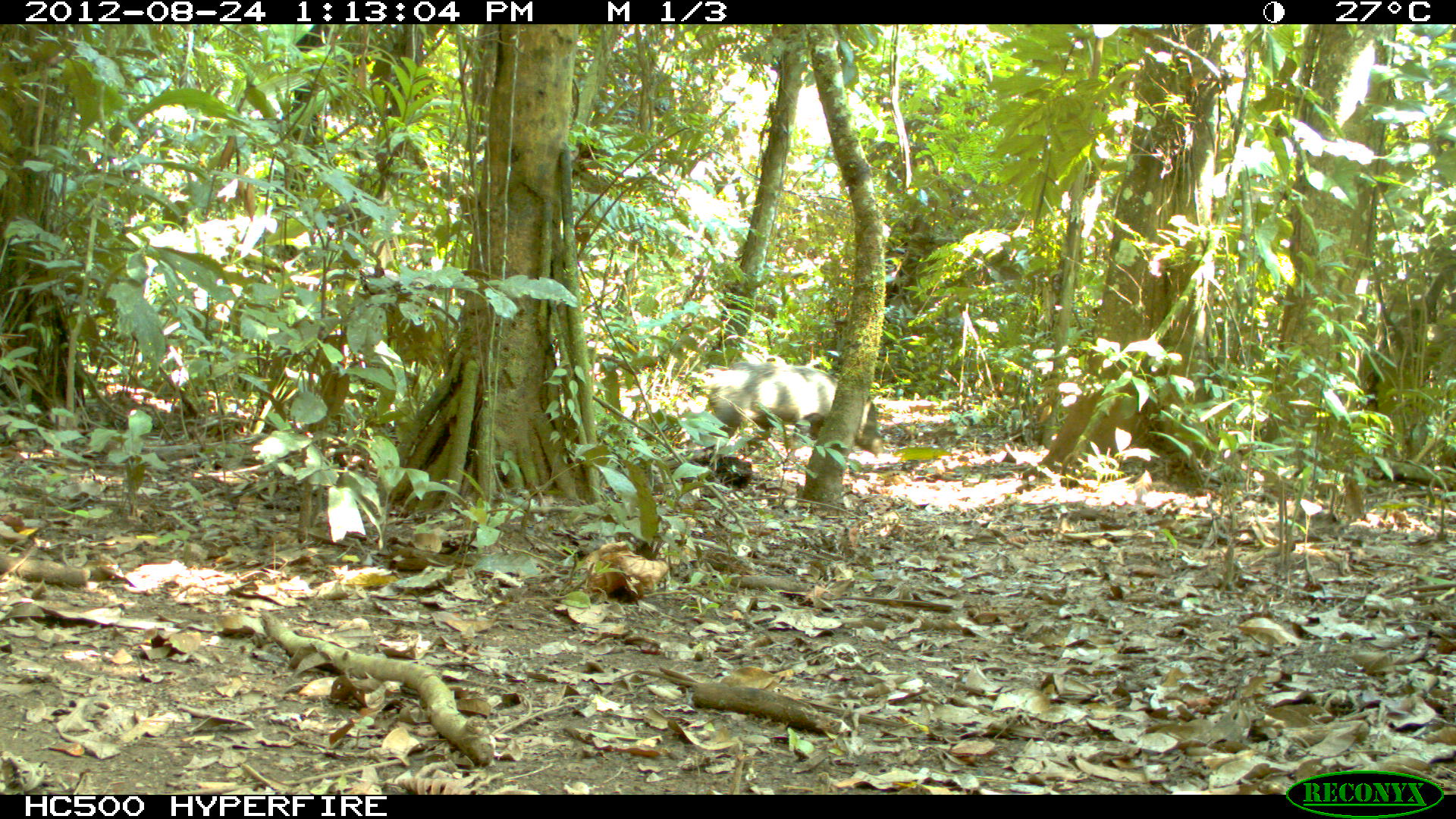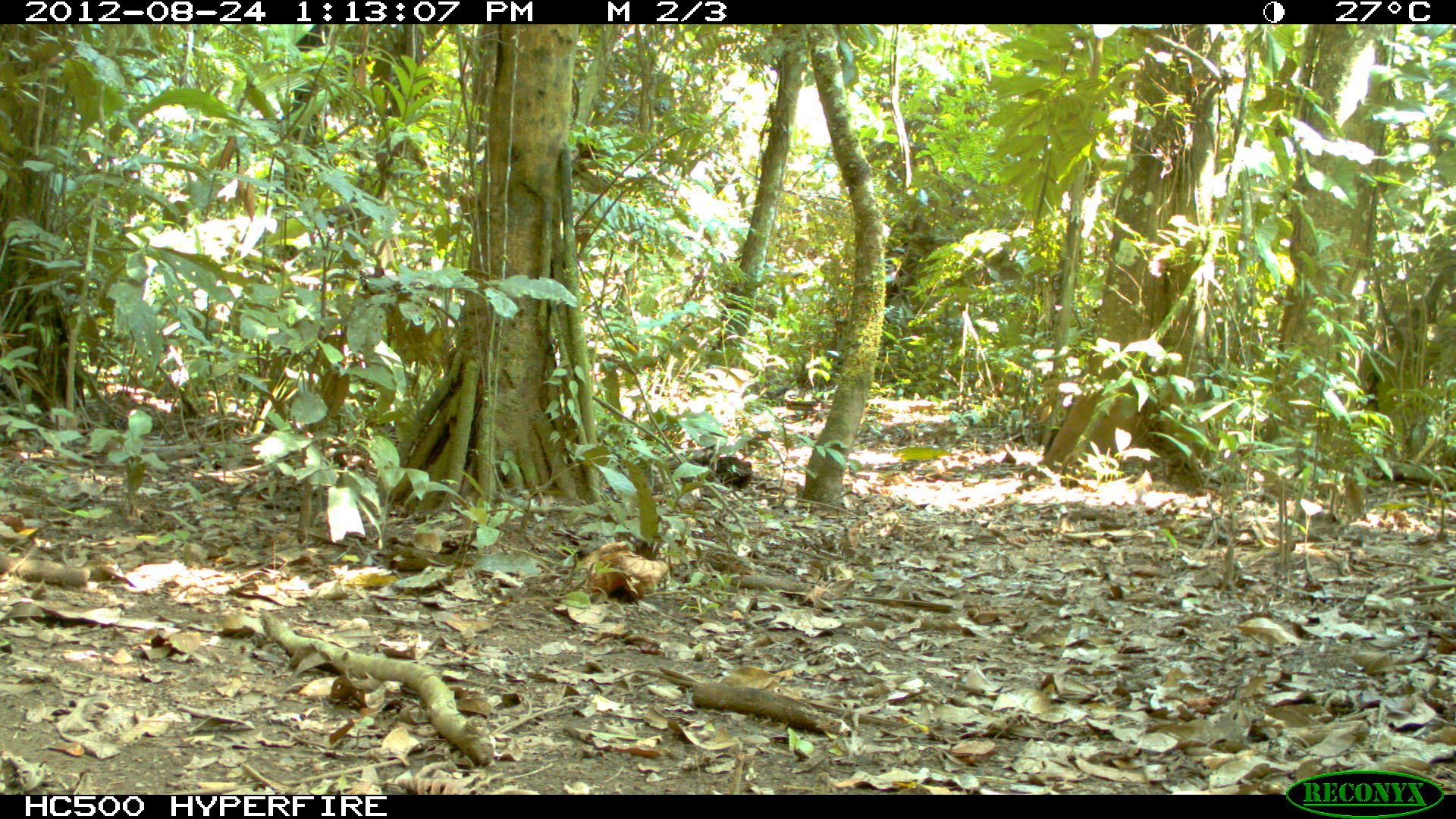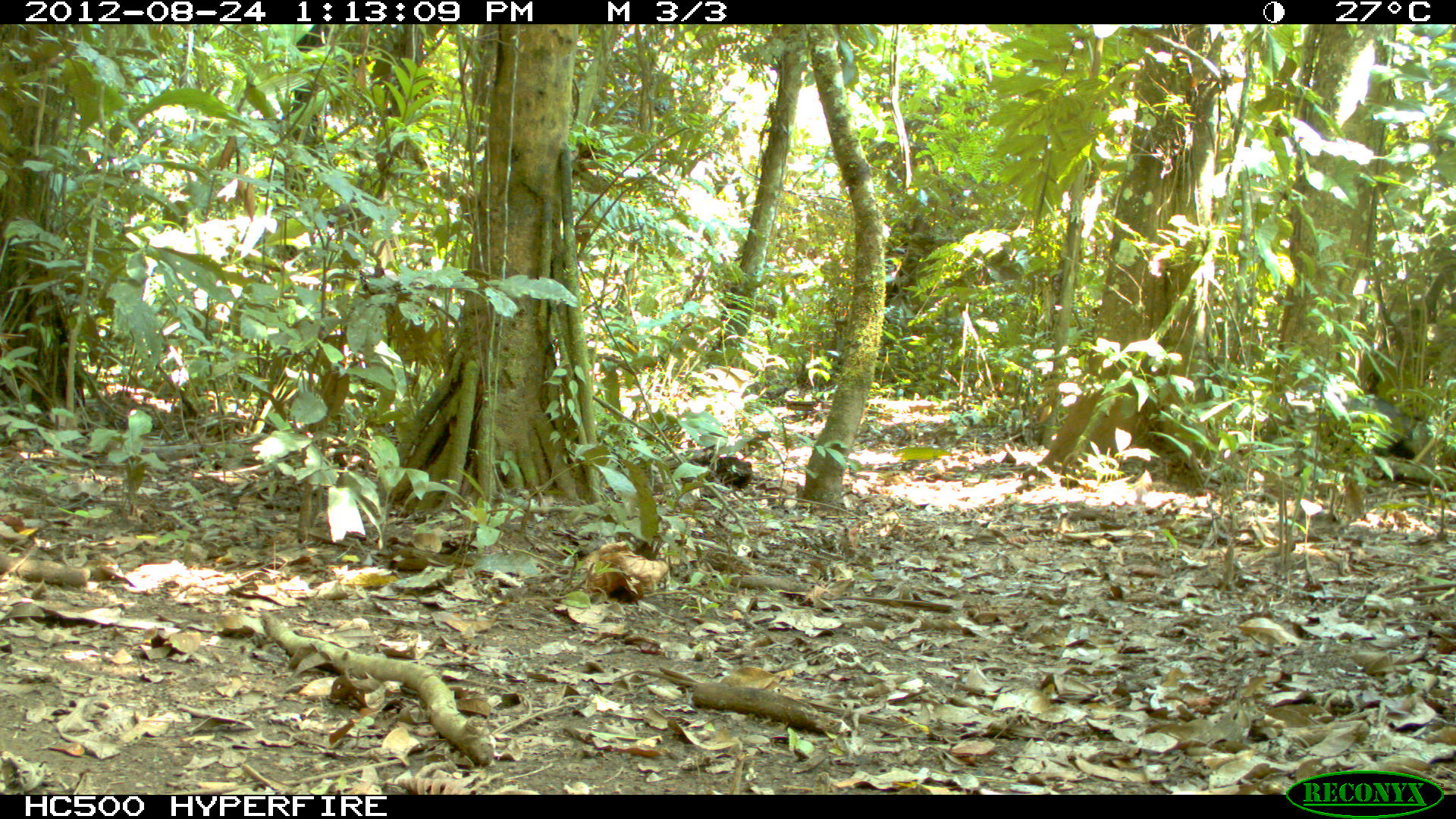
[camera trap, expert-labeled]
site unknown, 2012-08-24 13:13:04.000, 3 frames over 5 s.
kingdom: Animalia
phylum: Chordata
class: Mammalia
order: Artiodactyla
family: Tayassuidae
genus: Tayassu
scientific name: Tayassu pecari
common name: white-lipped peccary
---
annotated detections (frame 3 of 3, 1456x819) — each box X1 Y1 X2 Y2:
tayassu pecari: 1273 382 1432 459